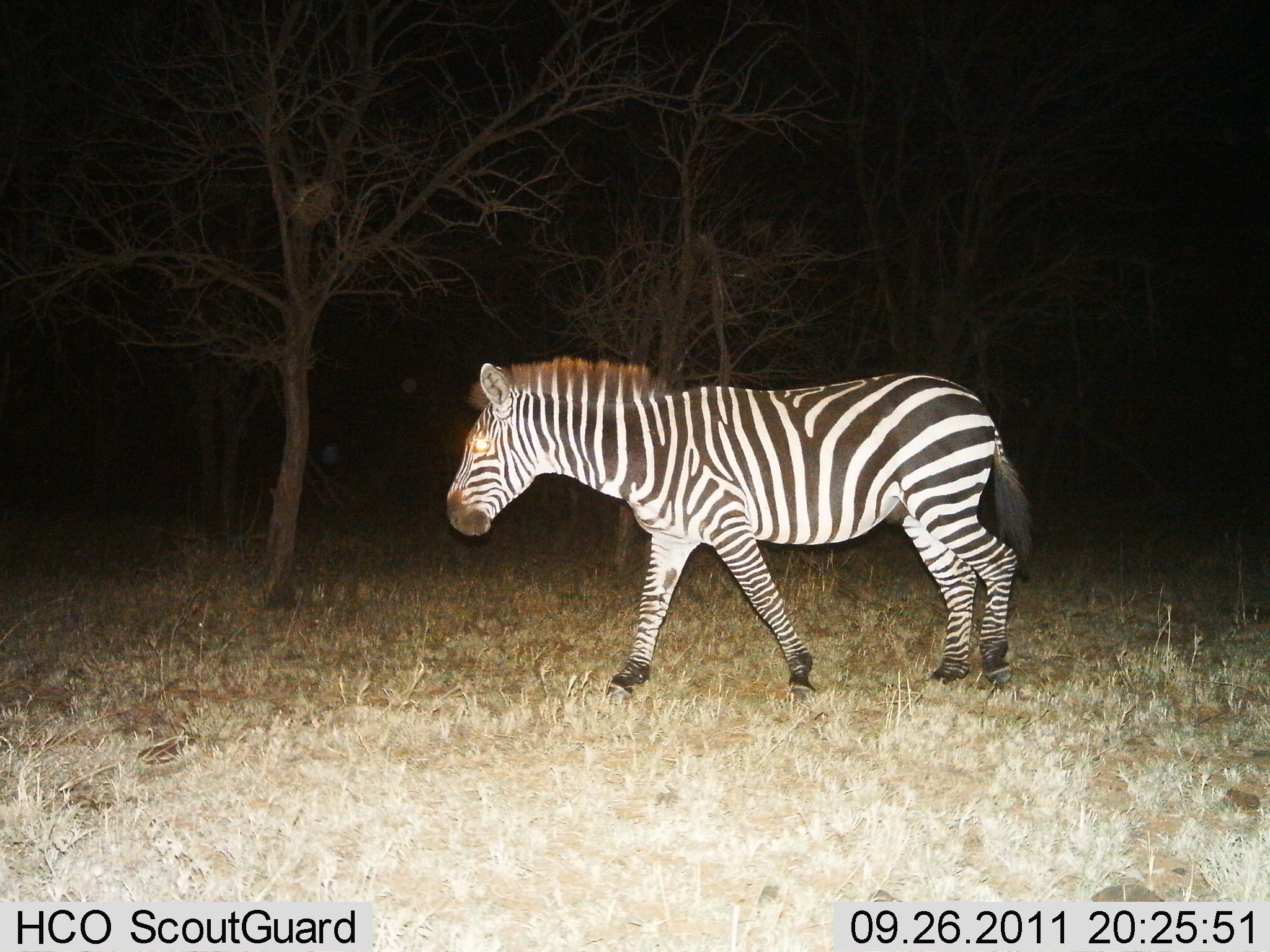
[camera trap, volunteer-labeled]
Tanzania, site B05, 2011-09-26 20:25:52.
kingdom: Animalia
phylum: Chordata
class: Mammalia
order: Perissodactyla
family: Equidae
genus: Equus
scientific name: Equus quagga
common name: plains zebra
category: zebra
Zebra (plains zebra) (Equus quagga), count 1. Behavior (volunteer vote fractions): standing 20%, resting 0%, moving 100%, interacting 0%. Young present (vote fraction): 0%. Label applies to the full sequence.